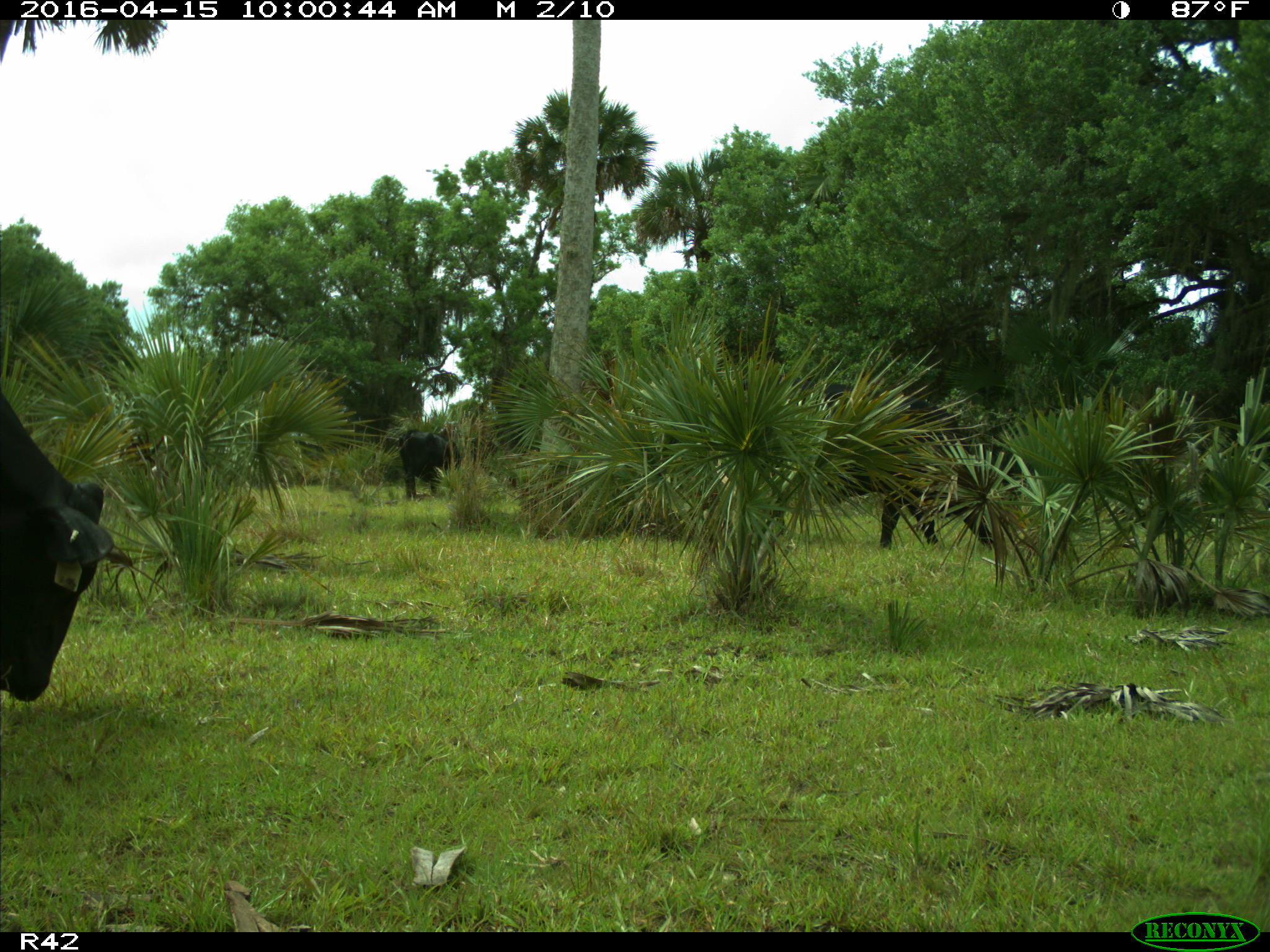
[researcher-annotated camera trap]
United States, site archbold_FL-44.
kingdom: Animalia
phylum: Chordata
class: Mammalia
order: Artiodactyla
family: Bovidae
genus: Bos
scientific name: Bos taurus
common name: domestic cow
Bos taurus (domestic cow).